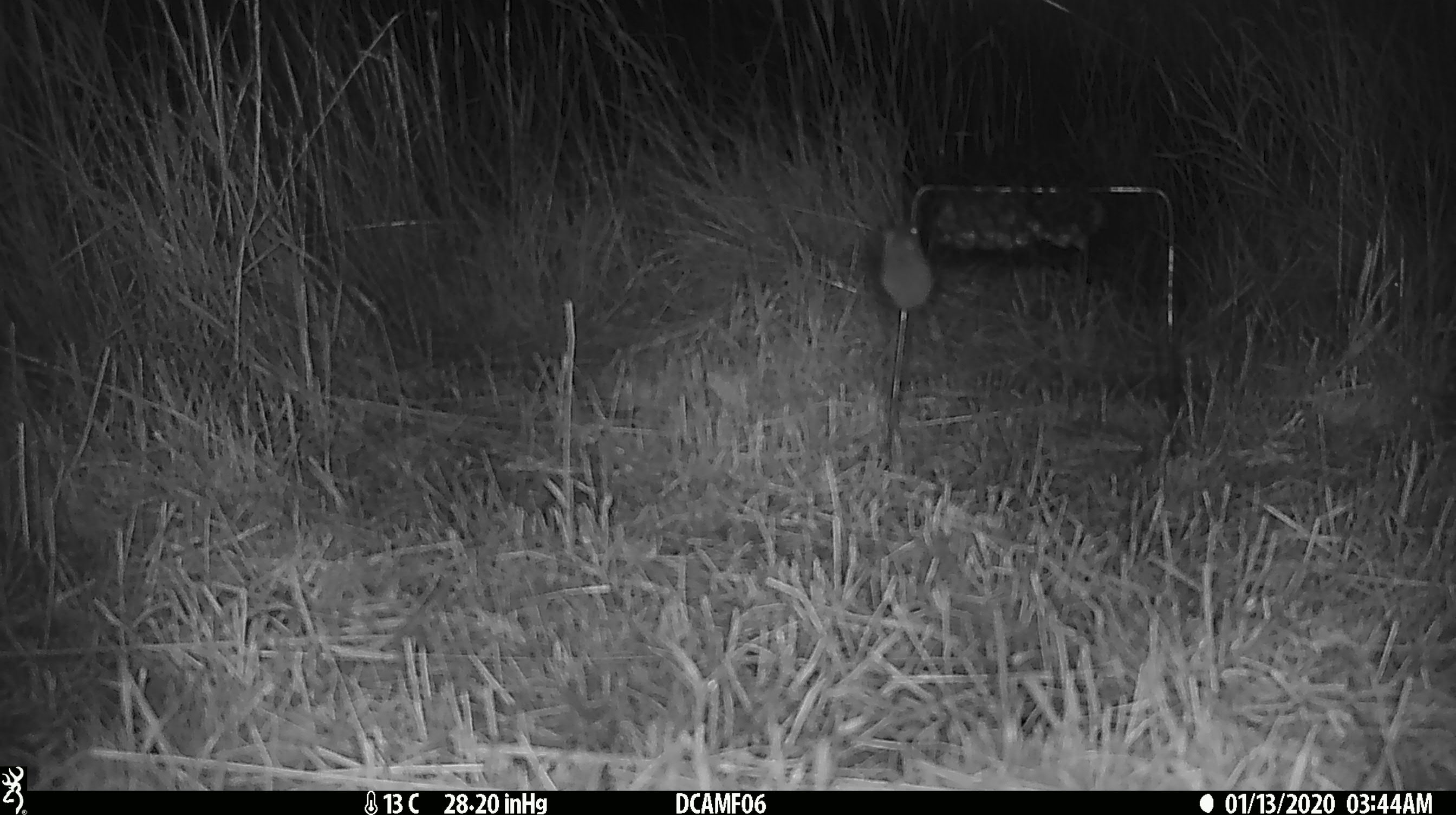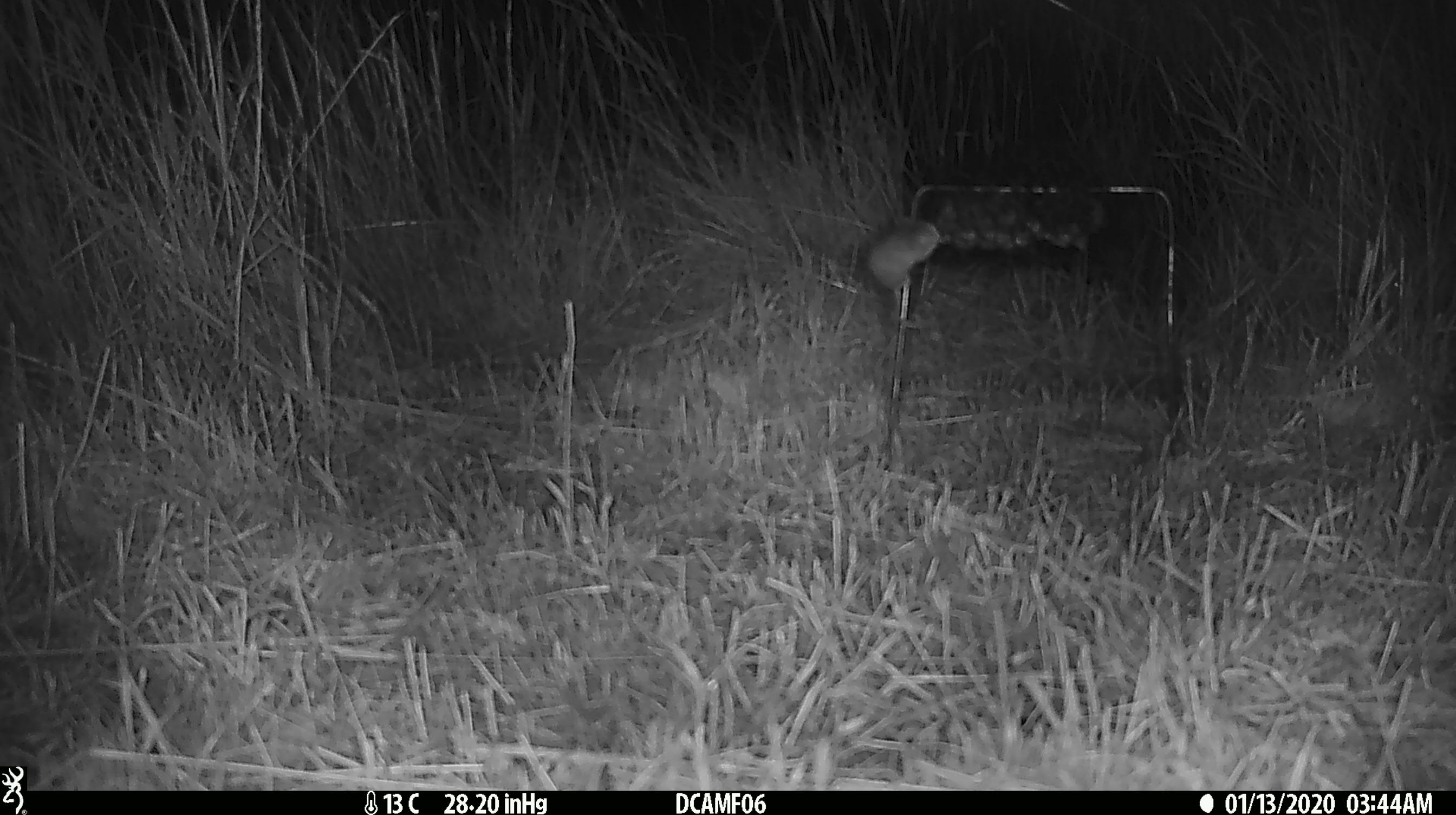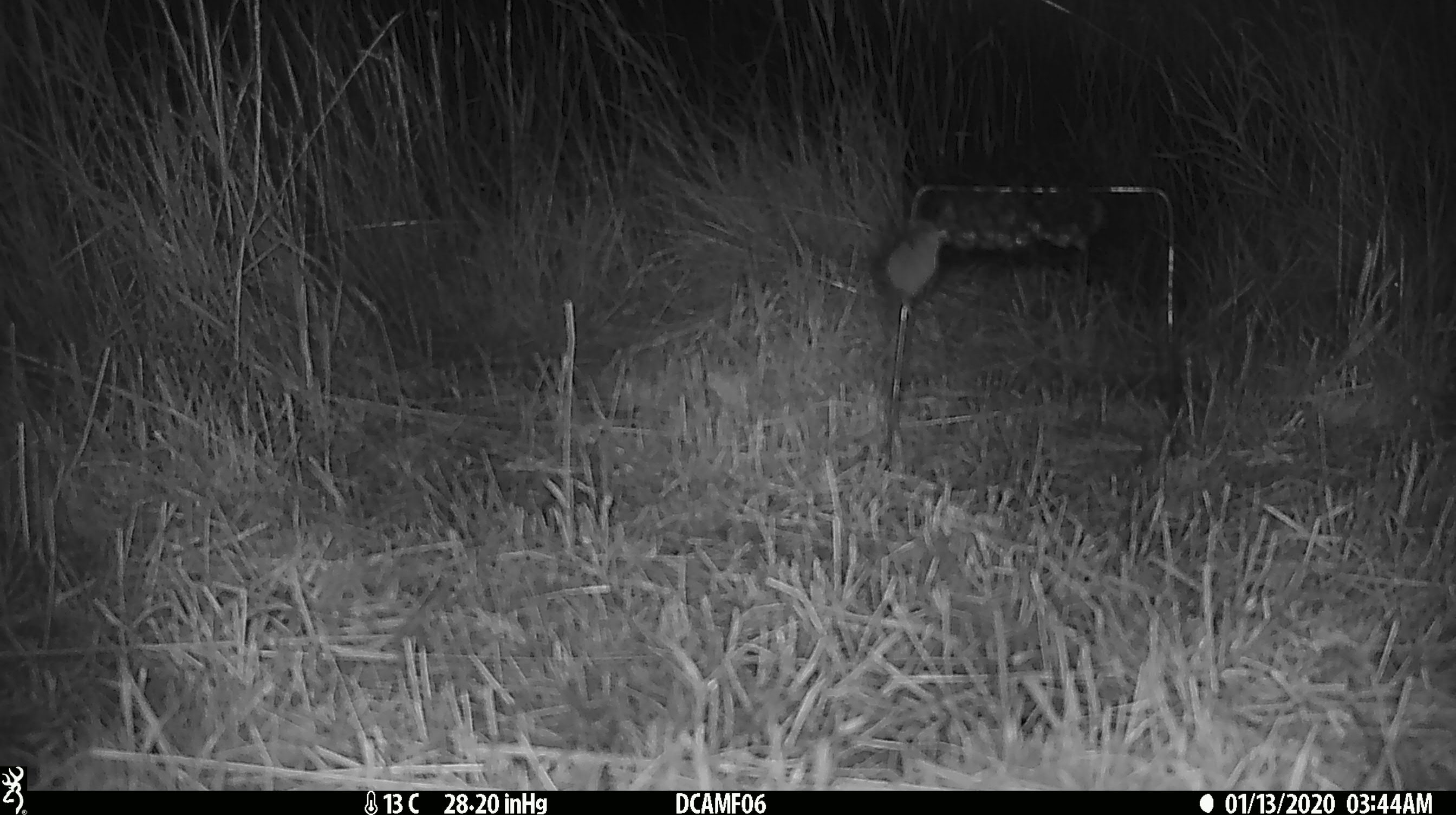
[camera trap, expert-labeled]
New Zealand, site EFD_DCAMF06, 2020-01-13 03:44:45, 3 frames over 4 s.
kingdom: Animalia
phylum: Chordata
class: Mammalia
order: Rodentia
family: Muridae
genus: Mus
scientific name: Mus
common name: mouse